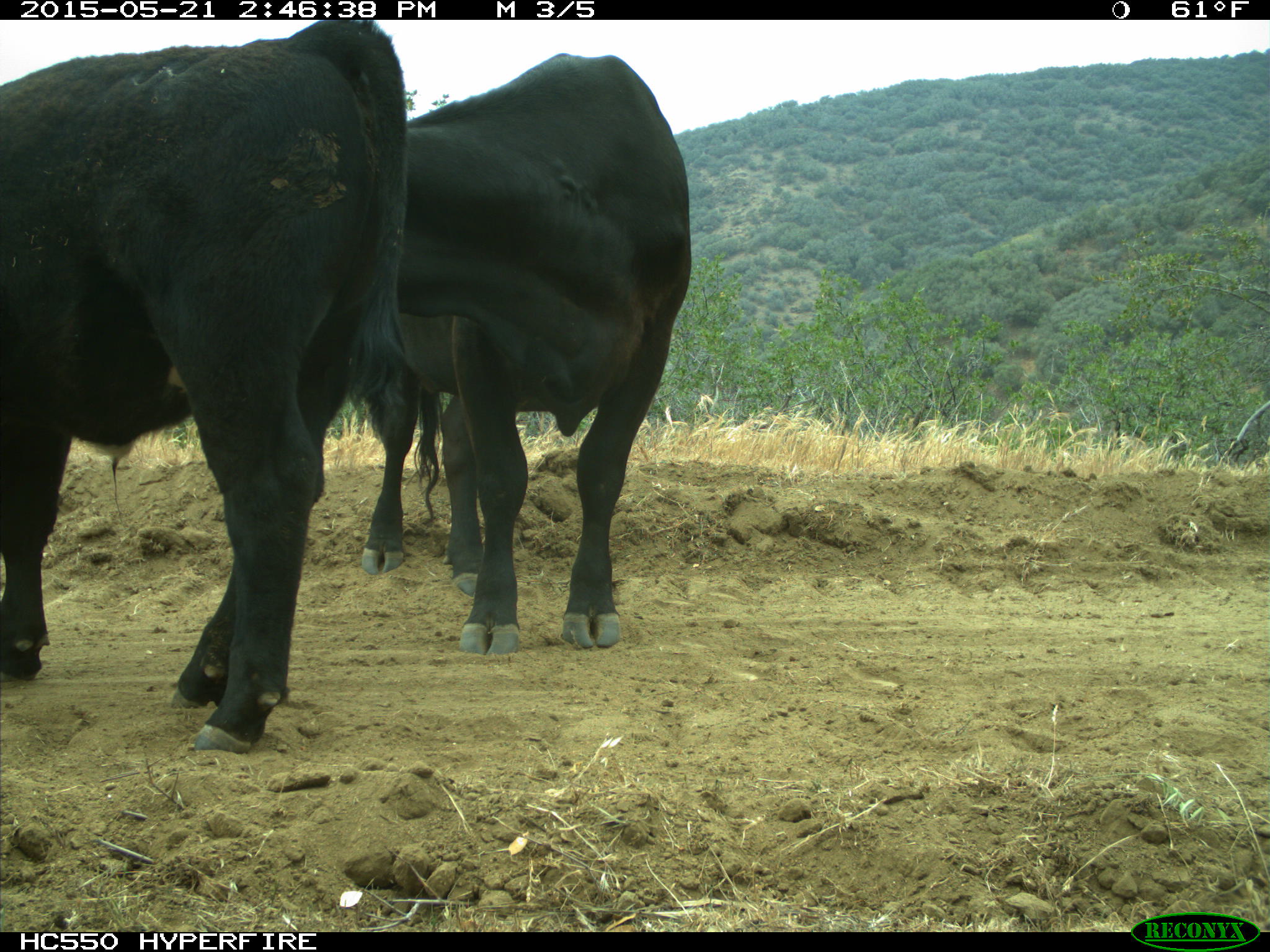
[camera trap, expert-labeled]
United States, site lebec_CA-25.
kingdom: Animalia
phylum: Chordata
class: Mammalia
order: Artiodactyla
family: Bovidae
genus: Bos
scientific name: Bos taurus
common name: domestic cow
Bos taurus (domestic cow).